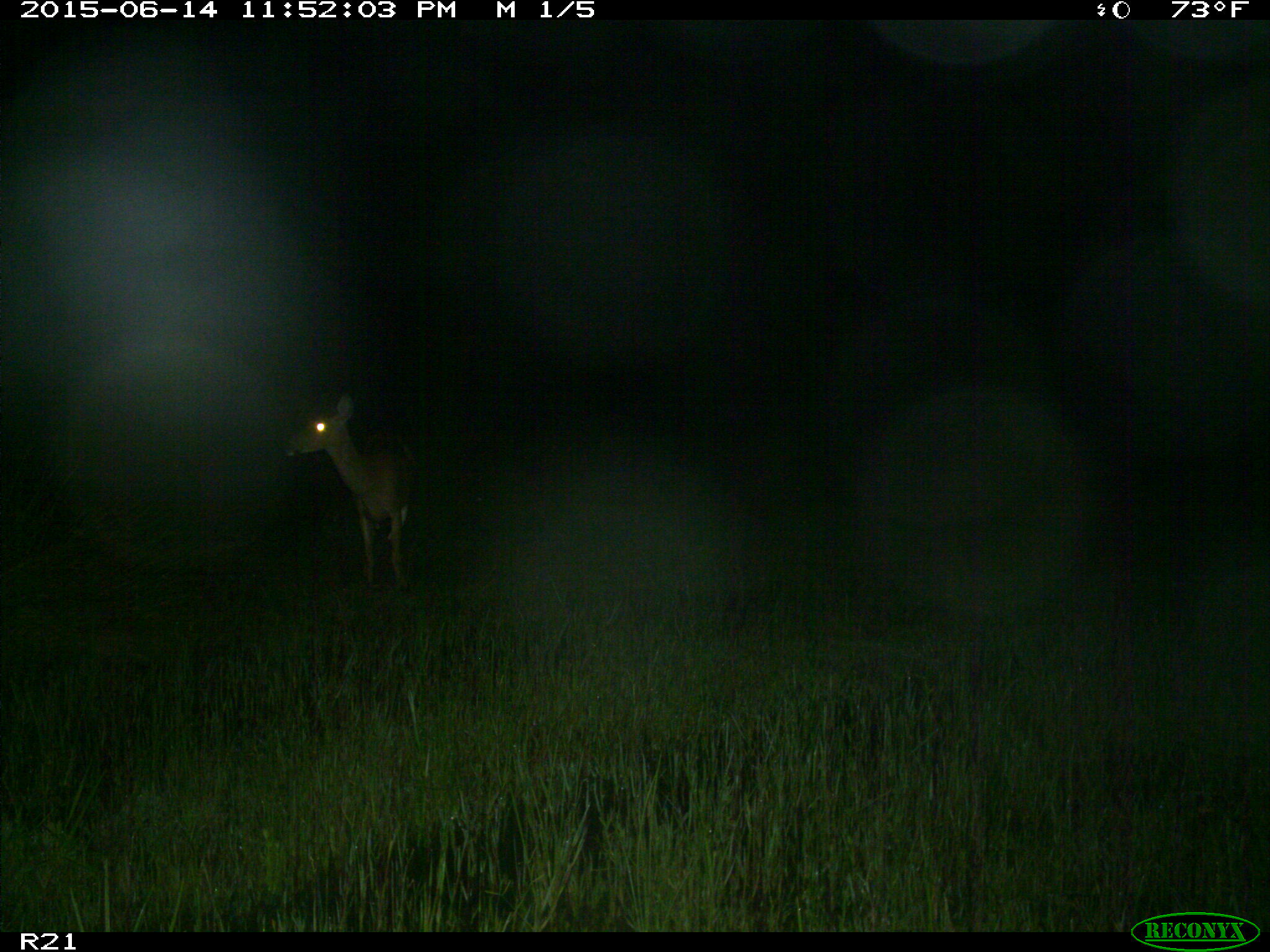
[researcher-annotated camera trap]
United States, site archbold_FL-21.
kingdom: Animalia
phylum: Chordata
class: Mammalia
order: Artiodactyla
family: Cervidae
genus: Odocoileus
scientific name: Odocoileus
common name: deer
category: unidentified deer